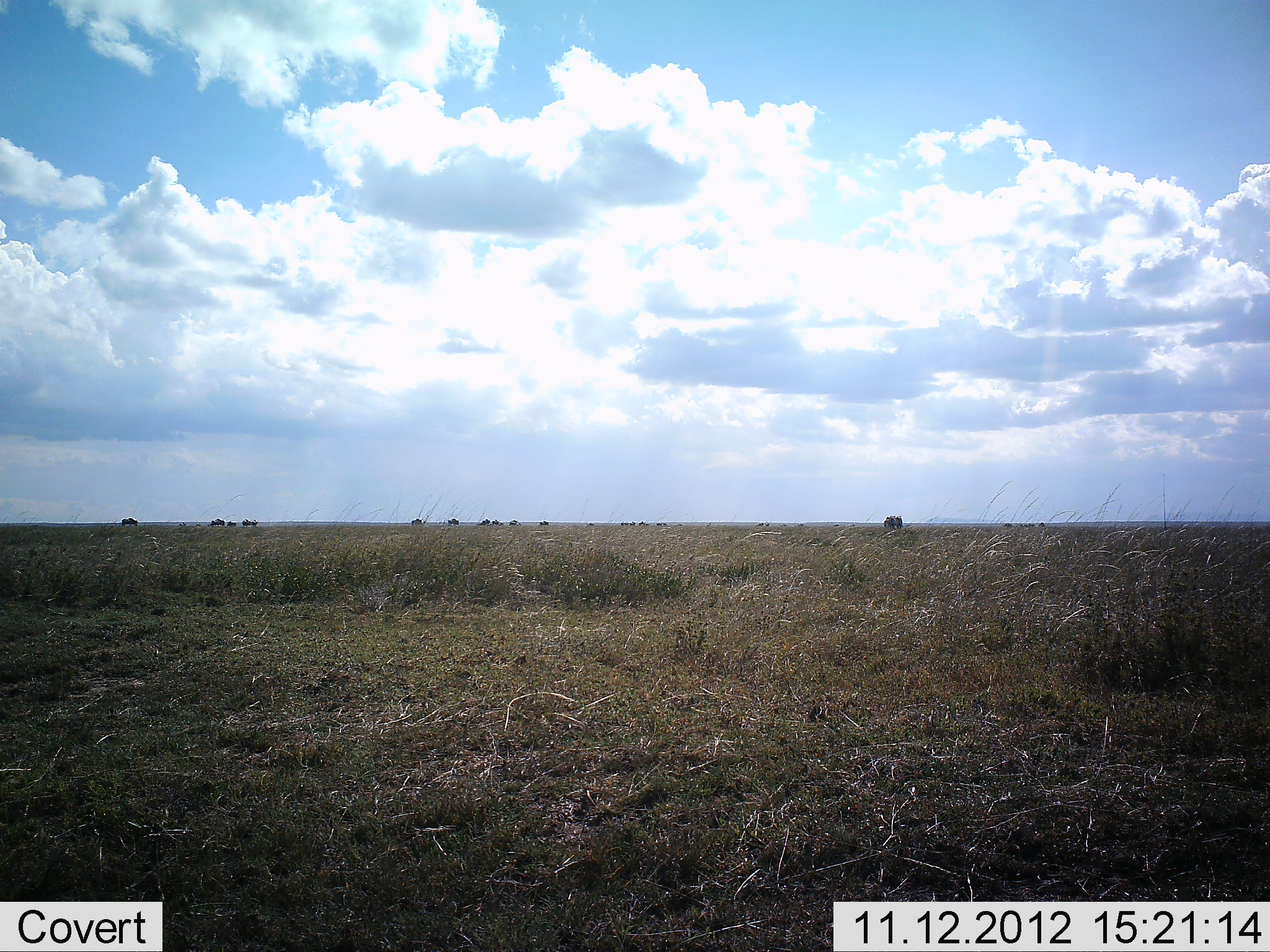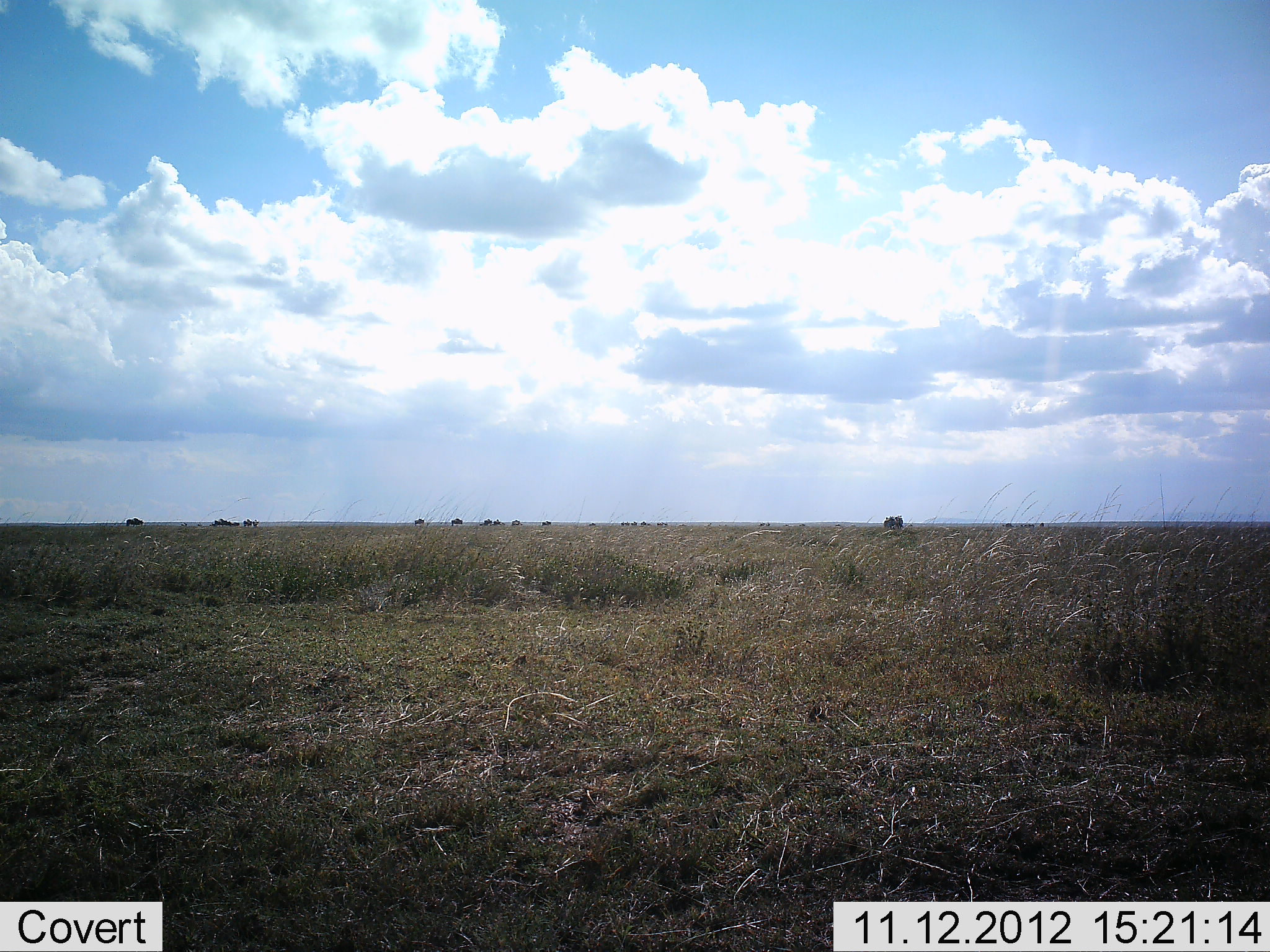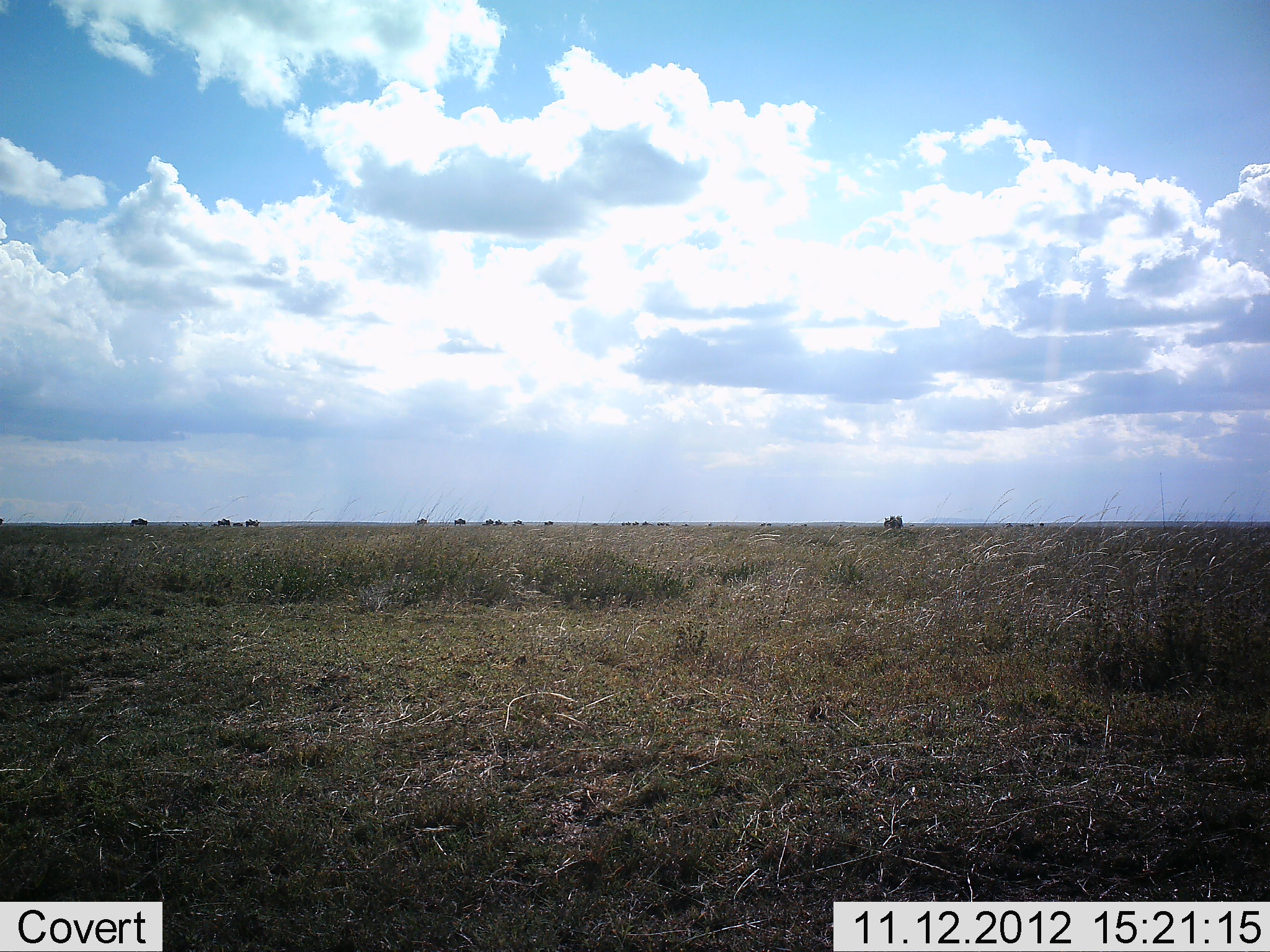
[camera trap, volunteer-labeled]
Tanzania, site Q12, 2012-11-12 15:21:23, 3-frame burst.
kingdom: Animalia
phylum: Chordata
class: Mammalia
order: Artiodactyla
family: Bovidae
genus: Connochaetes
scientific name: Connochaetes taurinus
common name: blue wildebeest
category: wildebeest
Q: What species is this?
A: Wildebeest (blue wildebeest) (Connochaetes taurinus).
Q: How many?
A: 11-50.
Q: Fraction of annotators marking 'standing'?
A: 10%.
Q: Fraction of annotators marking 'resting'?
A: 0%.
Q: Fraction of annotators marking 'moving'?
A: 90%.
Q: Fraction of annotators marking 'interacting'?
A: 0%.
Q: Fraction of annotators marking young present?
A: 0%.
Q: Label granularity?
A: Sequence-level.